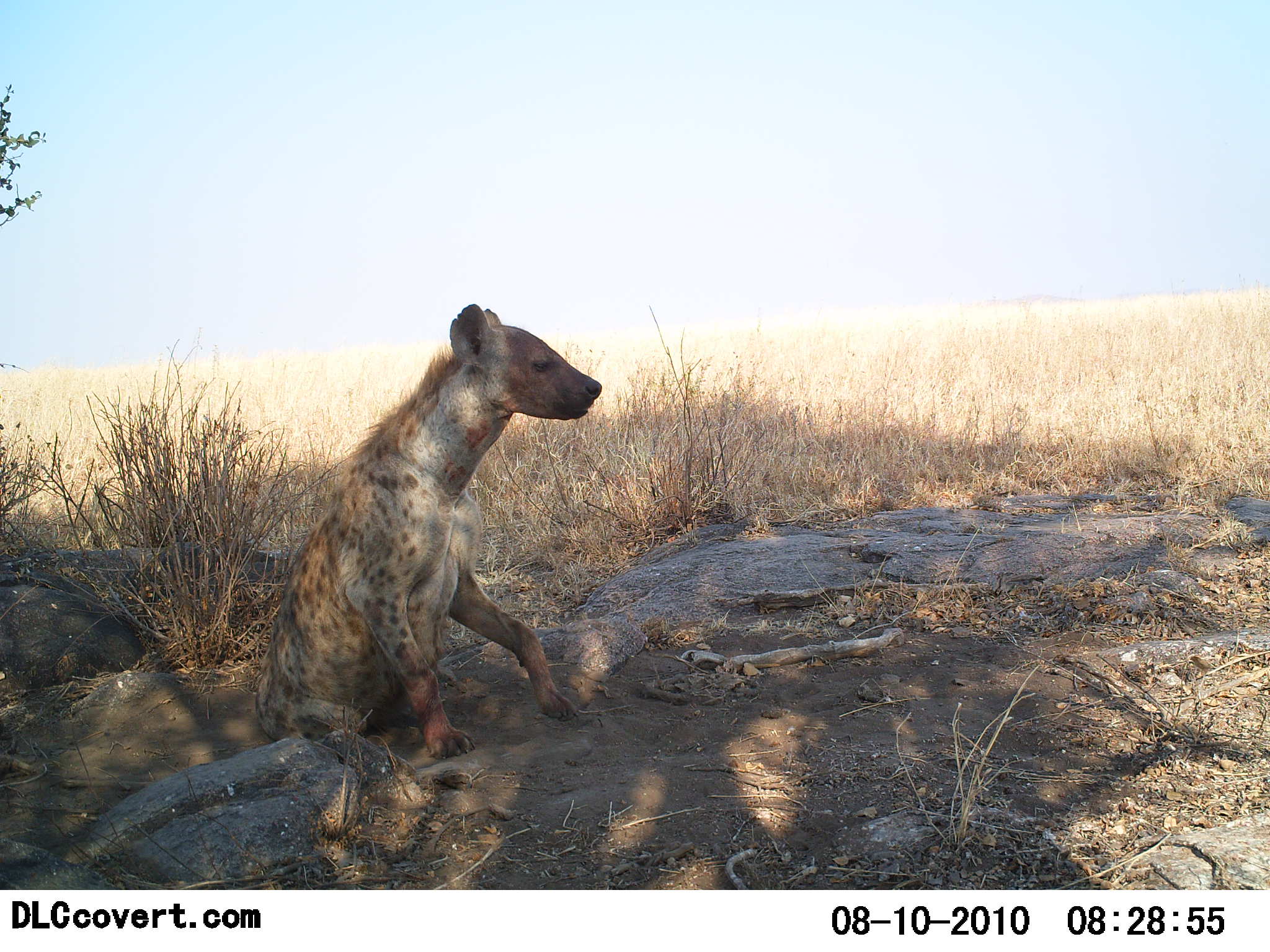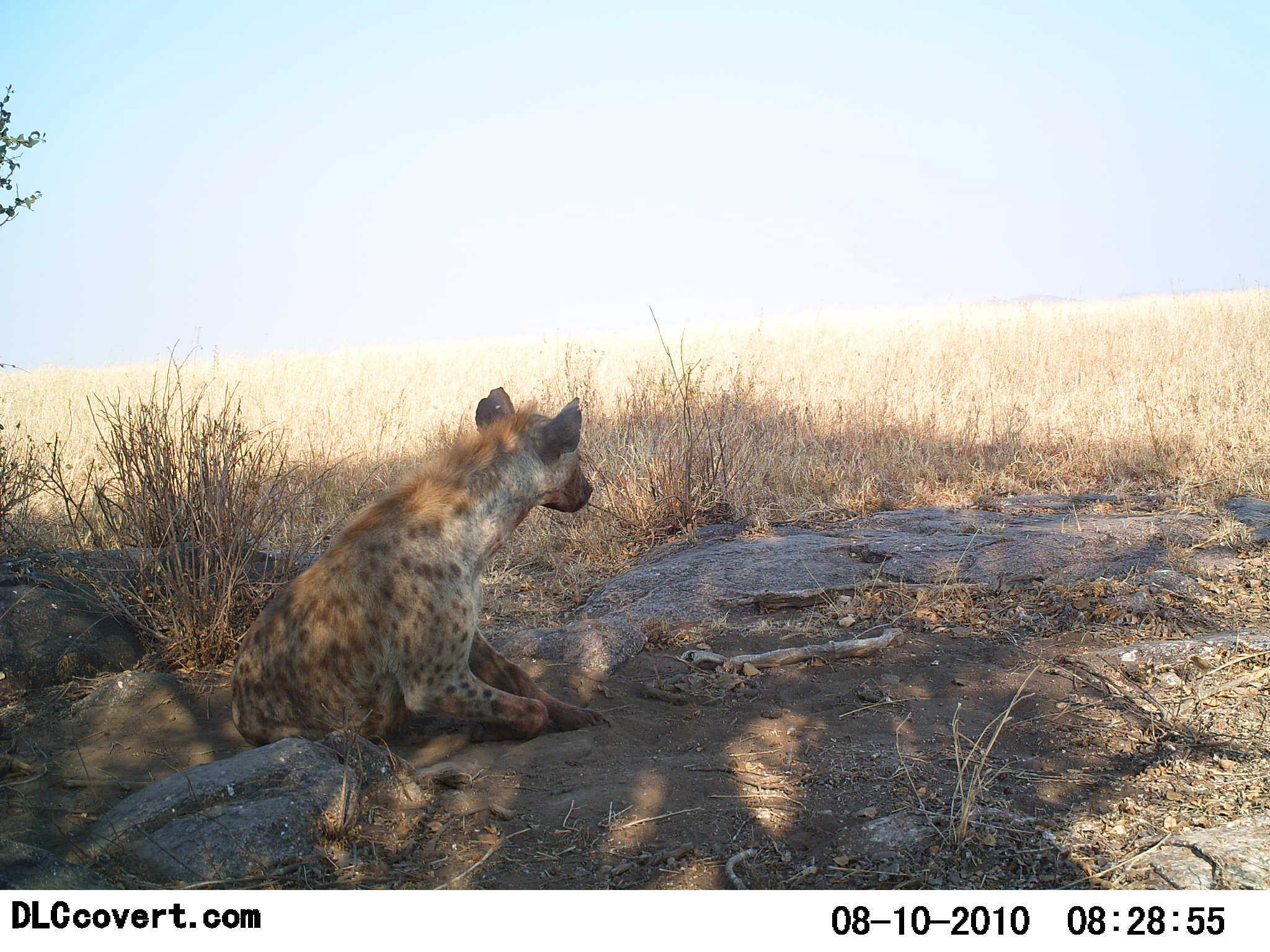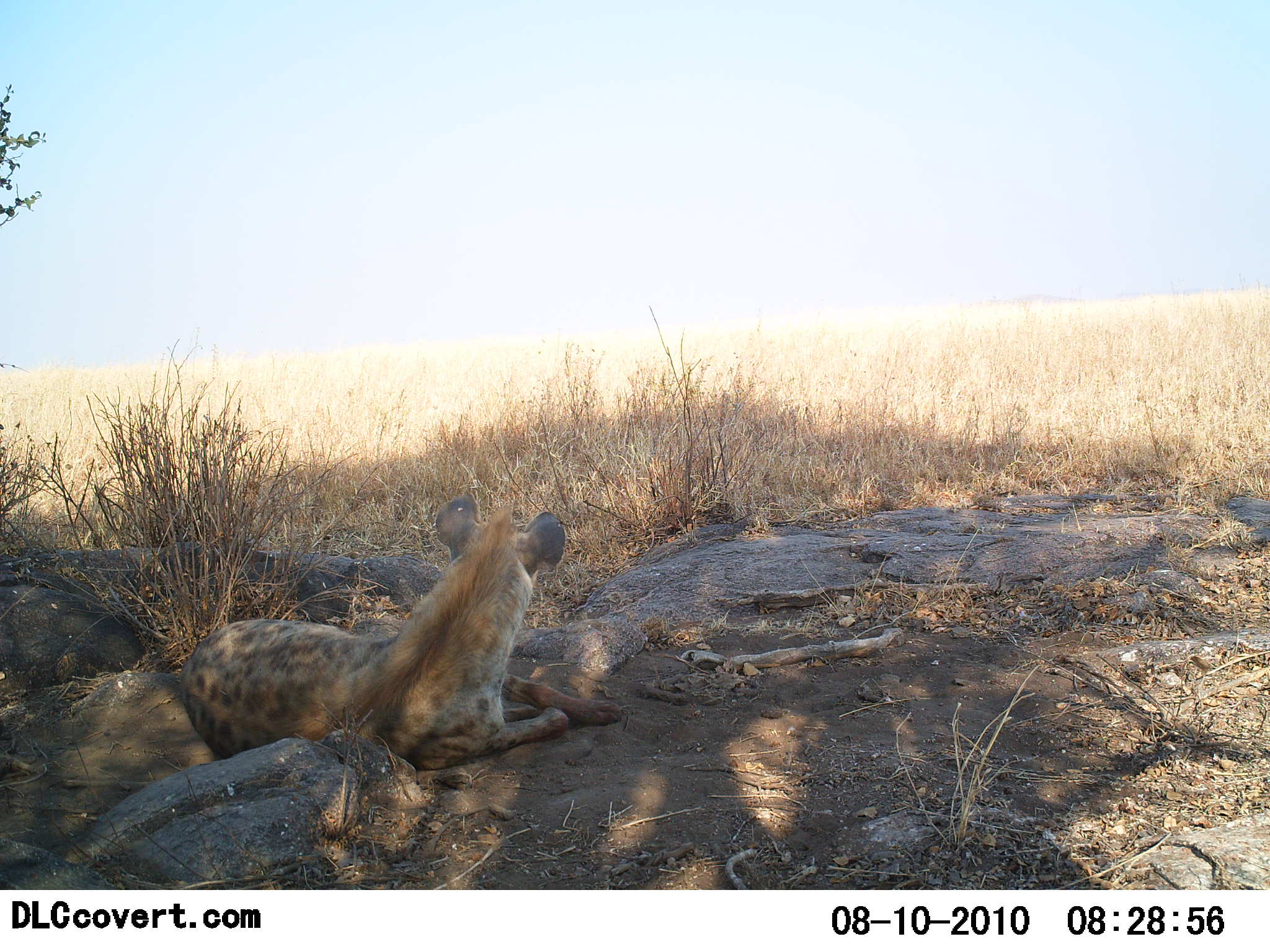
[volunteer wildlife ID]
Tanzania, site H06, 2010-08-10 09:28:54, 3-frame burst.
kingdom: Animalia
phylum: Chordata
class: Mammalia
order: Carnivora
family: Hyaenidae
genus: Crocuta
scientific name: Crocuta crocuta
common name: spotted hyena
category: hyenaspotted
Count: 1.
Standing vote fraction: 0%.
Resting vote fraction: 87%.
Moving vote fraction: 13%.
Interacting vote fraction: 0%.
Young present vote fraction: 0%.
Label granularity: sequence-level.